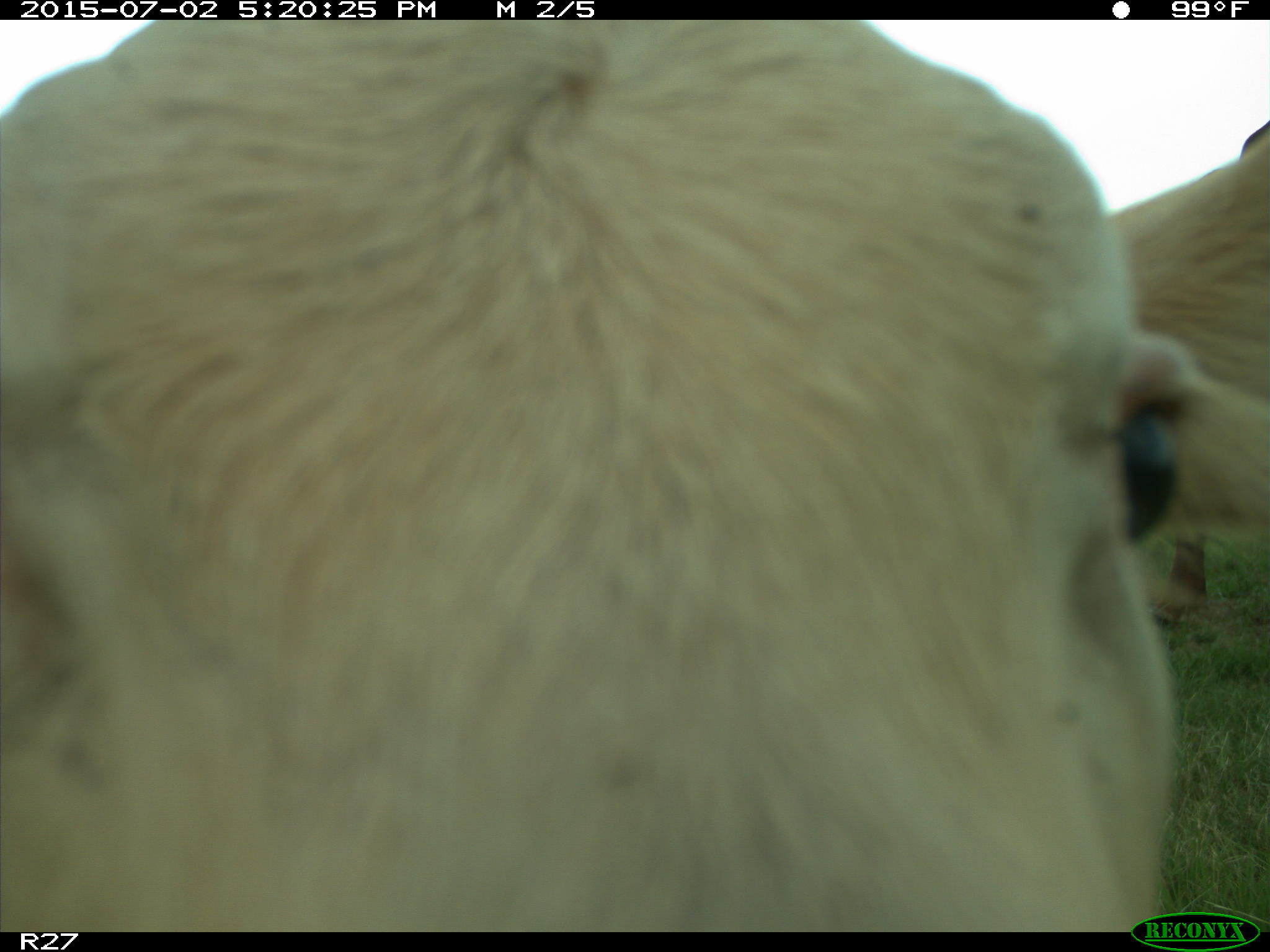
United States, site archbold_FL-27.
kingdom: Animalia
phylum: Chordata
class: Mammalia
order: Artiodactyla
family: Bovidae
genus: Bos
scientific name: Bos taurus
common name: domestic cow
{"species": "Bos taurus (domestic cow)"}